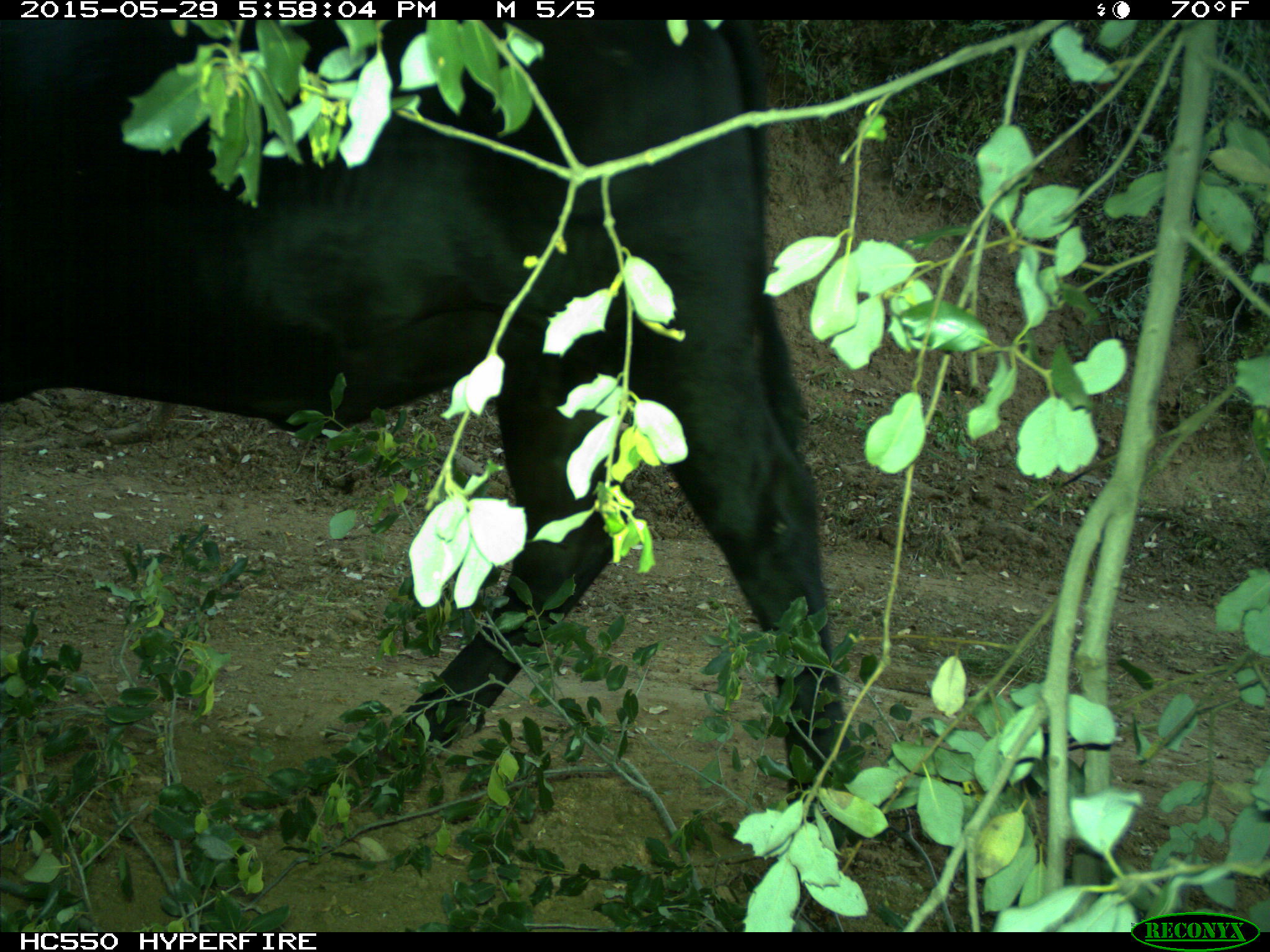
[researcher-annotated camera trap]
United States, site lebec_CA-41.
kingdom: Animalia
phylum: Chordata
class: Mammalia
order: Artiodactyla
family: Bovidae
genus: Bos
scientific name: Bos taurus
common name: domestic cow